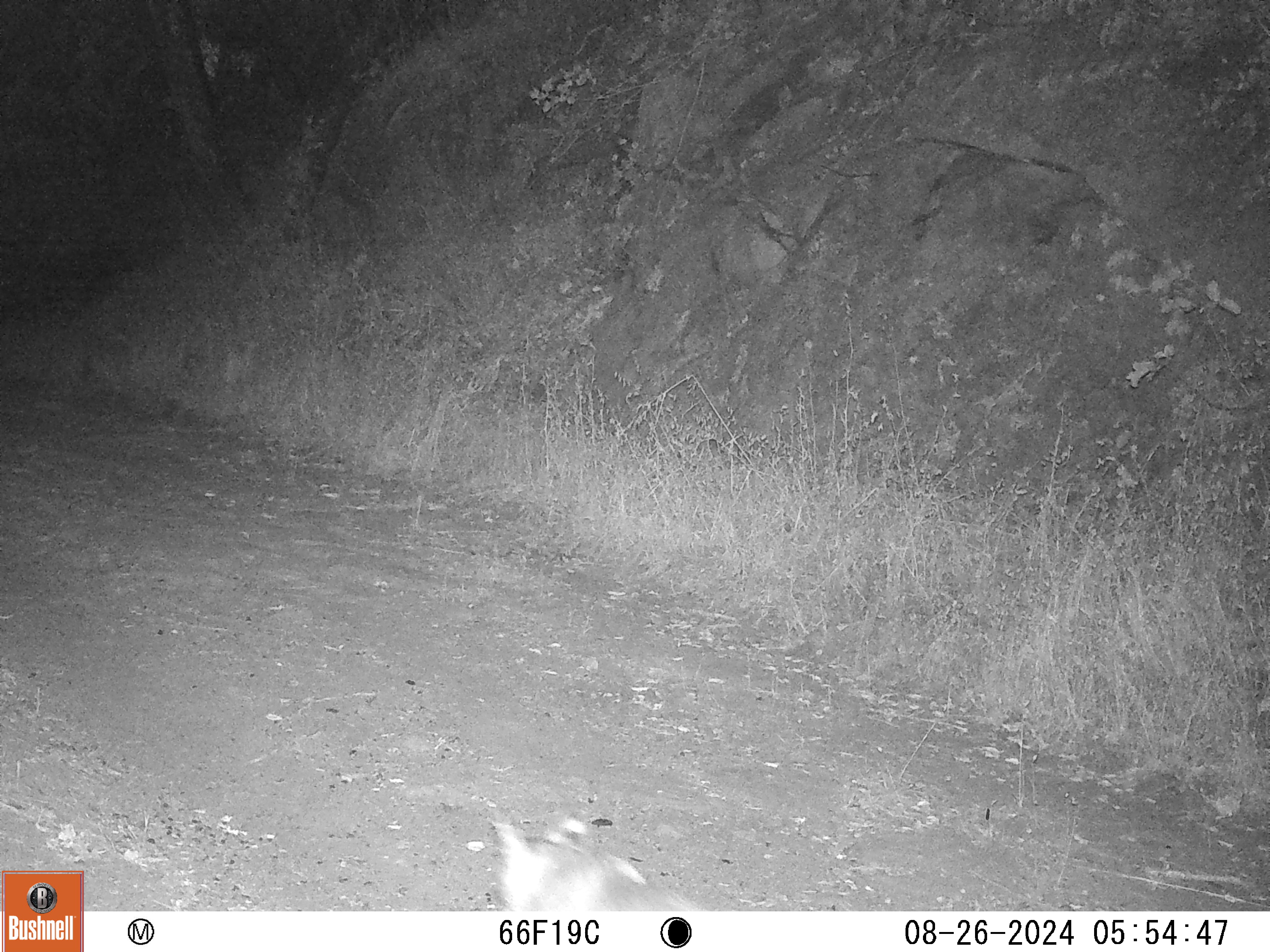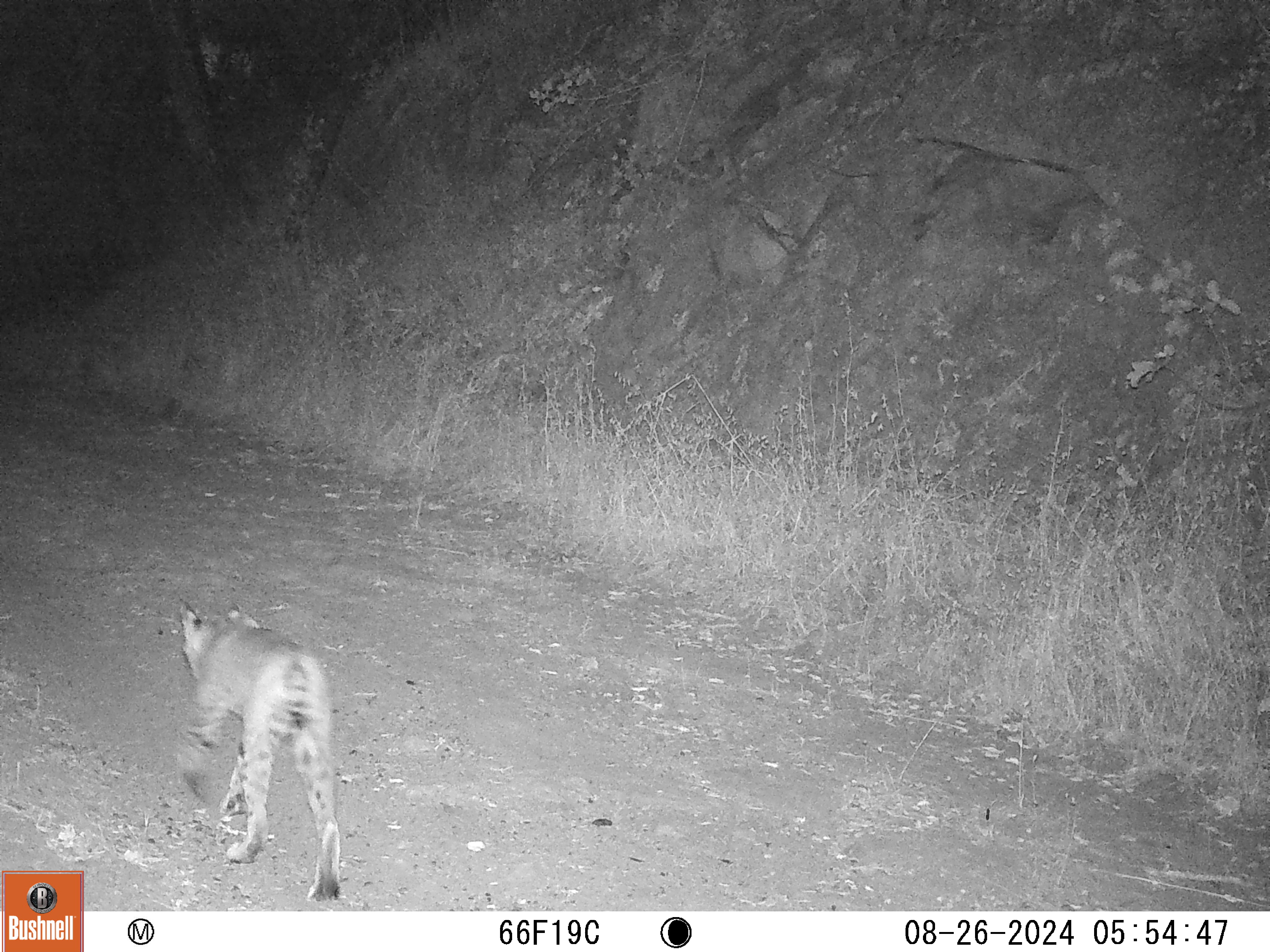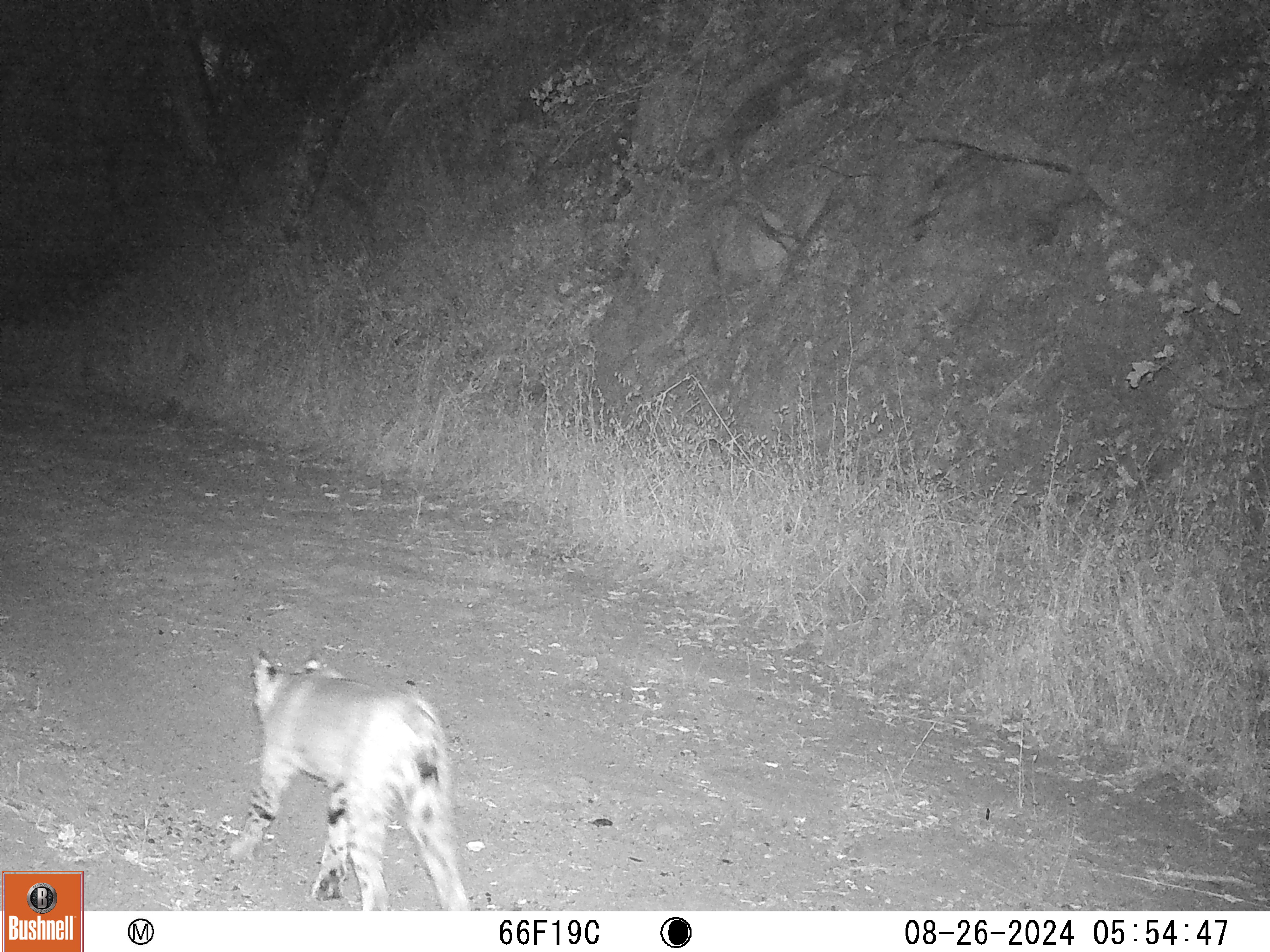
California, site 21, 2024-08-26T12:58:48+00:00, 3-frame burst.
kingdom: Animalia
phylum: Chordata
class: Mammalia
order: Carnivora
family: Felidae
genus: Lynx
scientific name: Lynx rufus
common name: bobcat